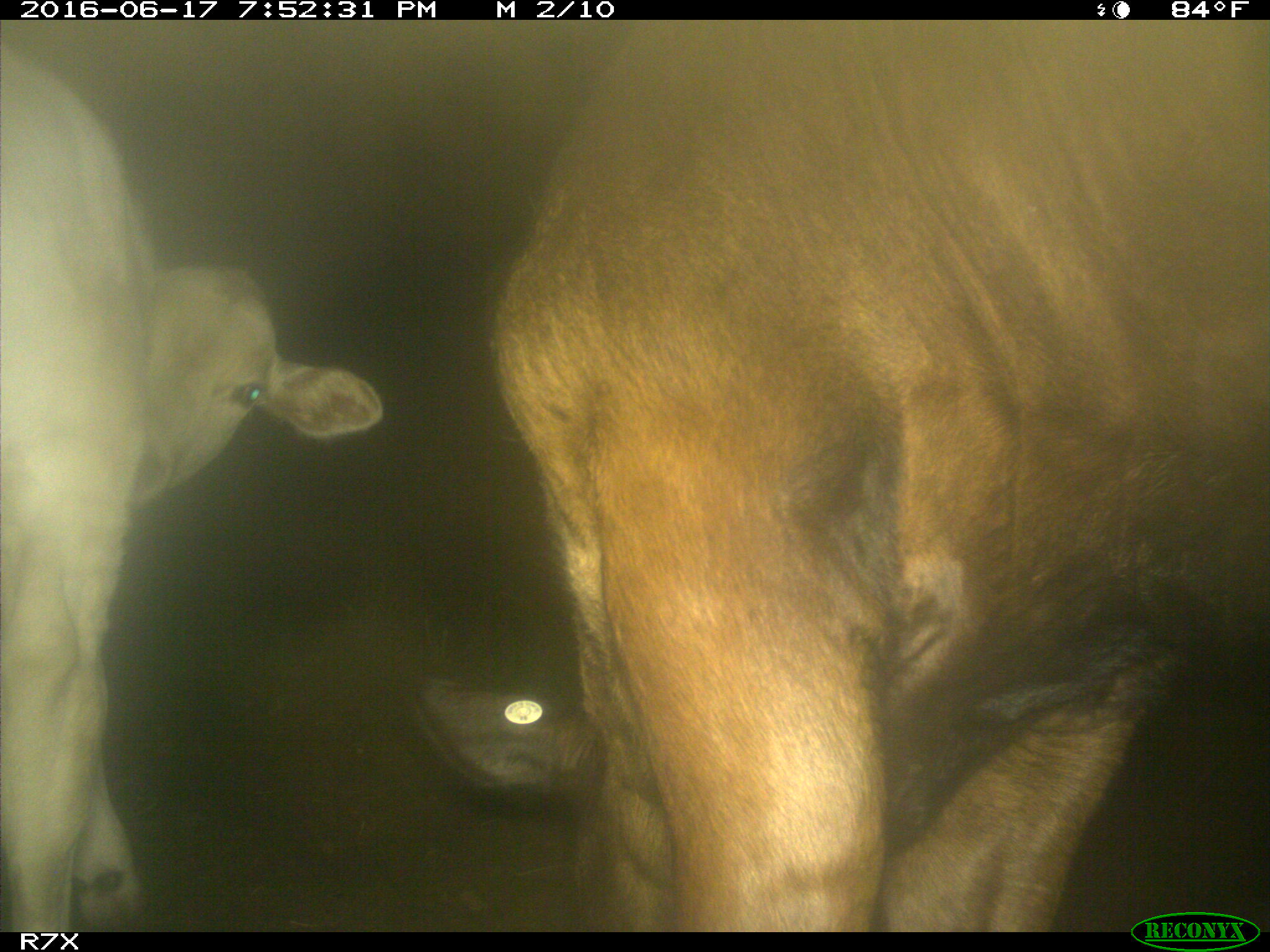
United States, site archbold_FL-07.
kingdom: Animalia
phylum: Chordata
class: Mammalia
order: Artiodactyla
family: Bovidae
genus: Bos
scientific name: Bos taurus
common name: domestic cow